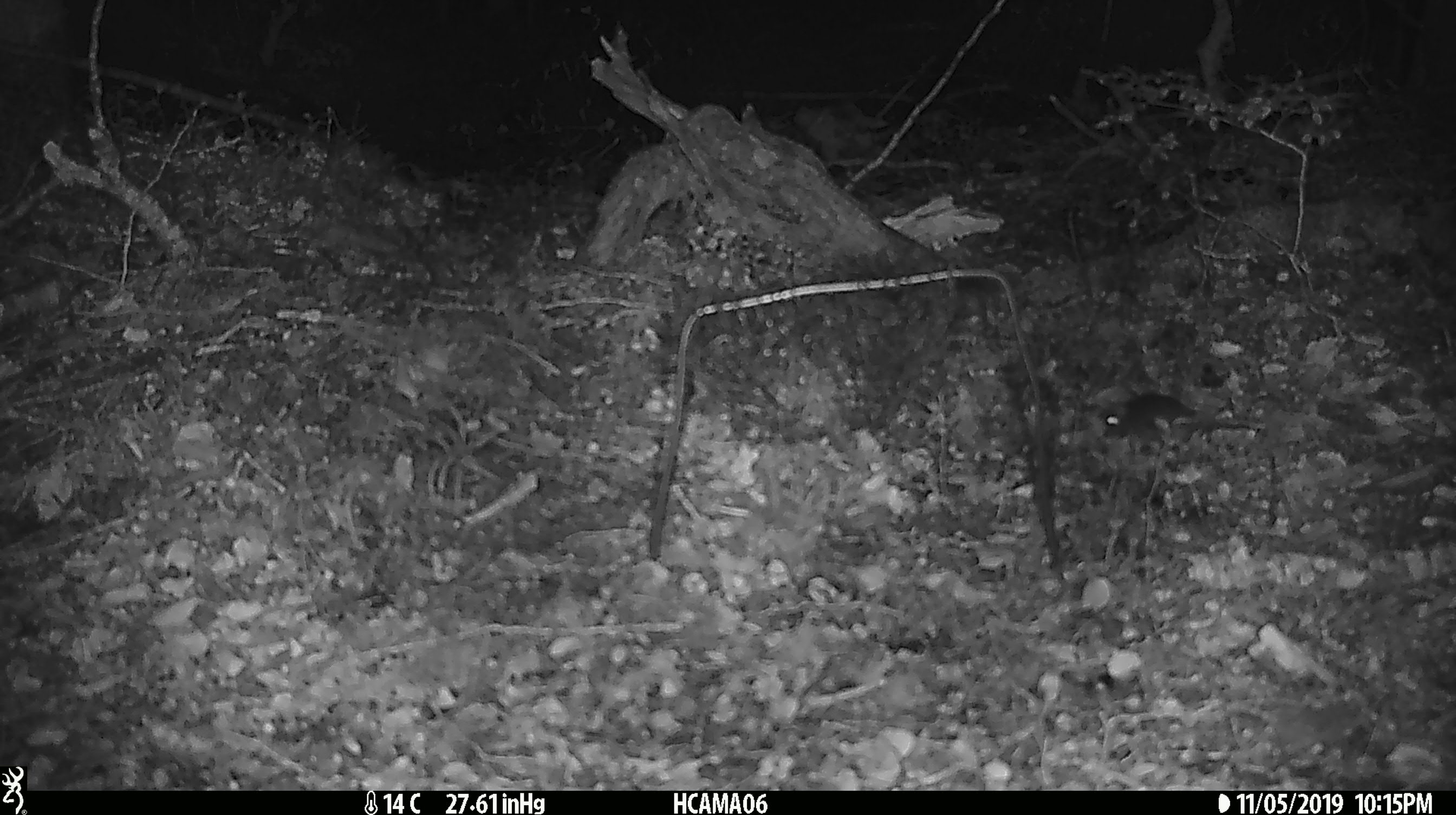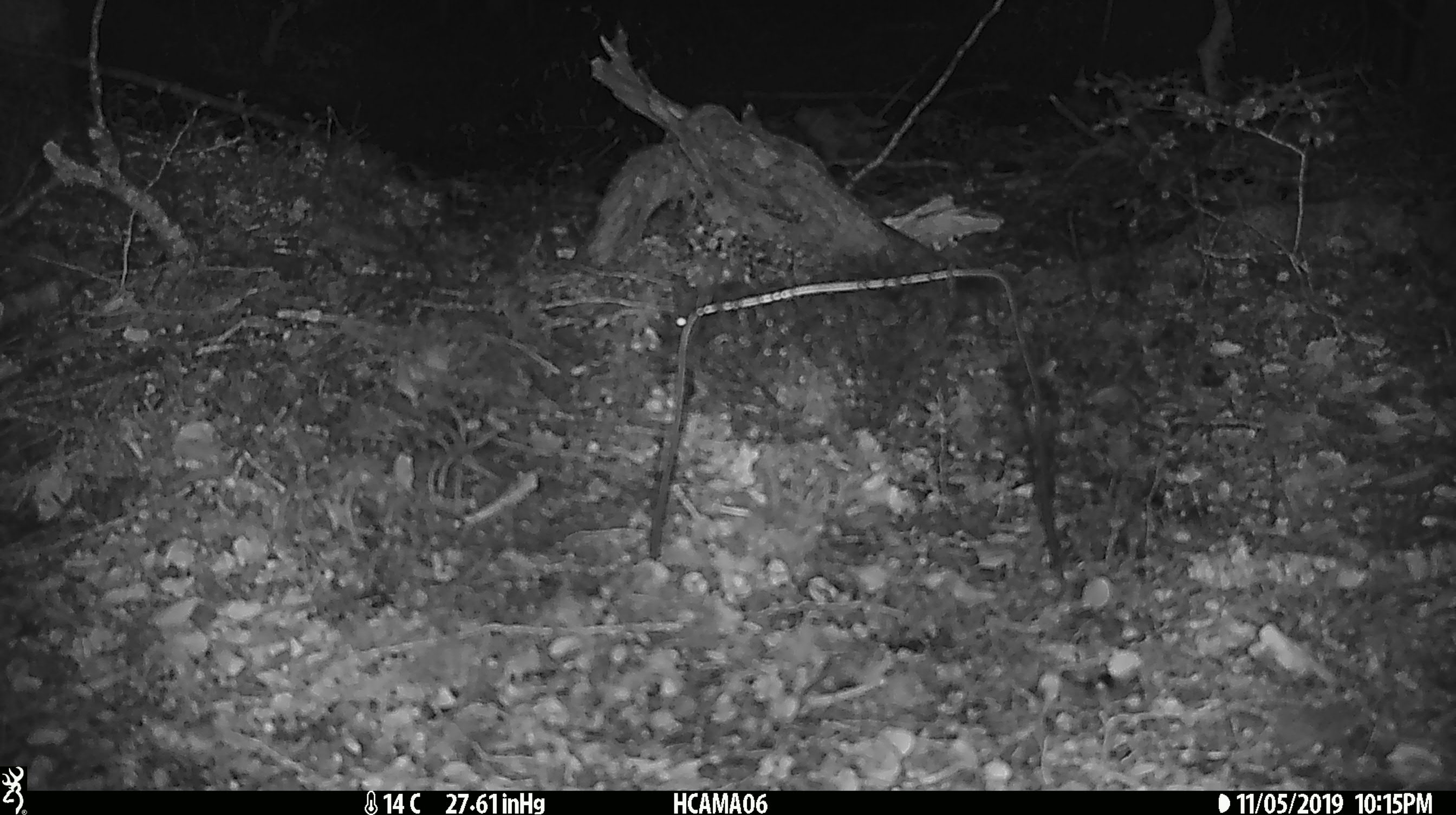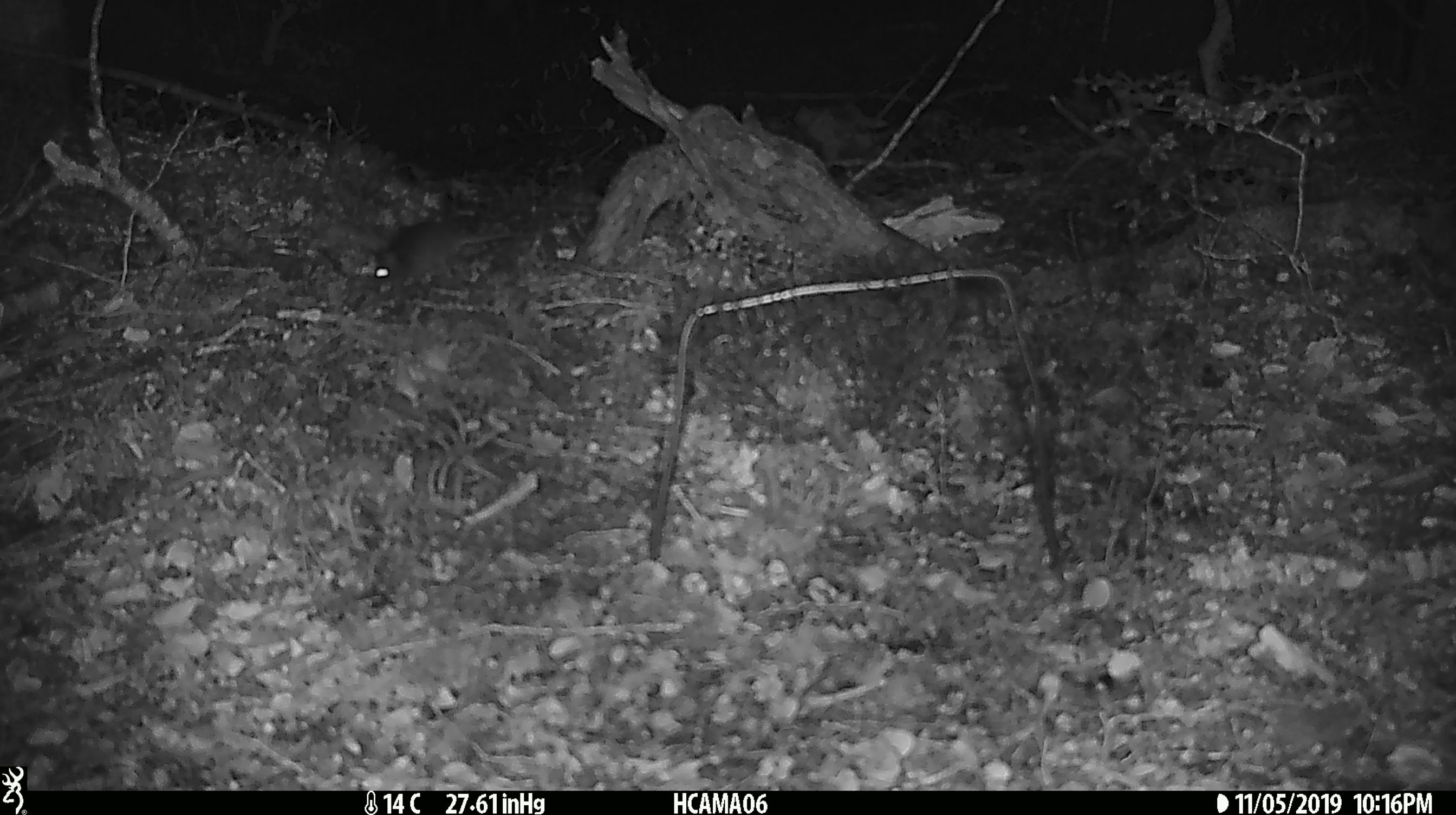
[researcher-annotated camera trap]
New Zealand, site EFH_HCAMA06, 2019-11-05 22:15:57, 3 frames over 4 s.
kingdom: Animalia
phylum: Chordata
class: Mammalia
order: Rodentia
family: Muridae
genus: Mus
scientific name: Mus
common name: mouse